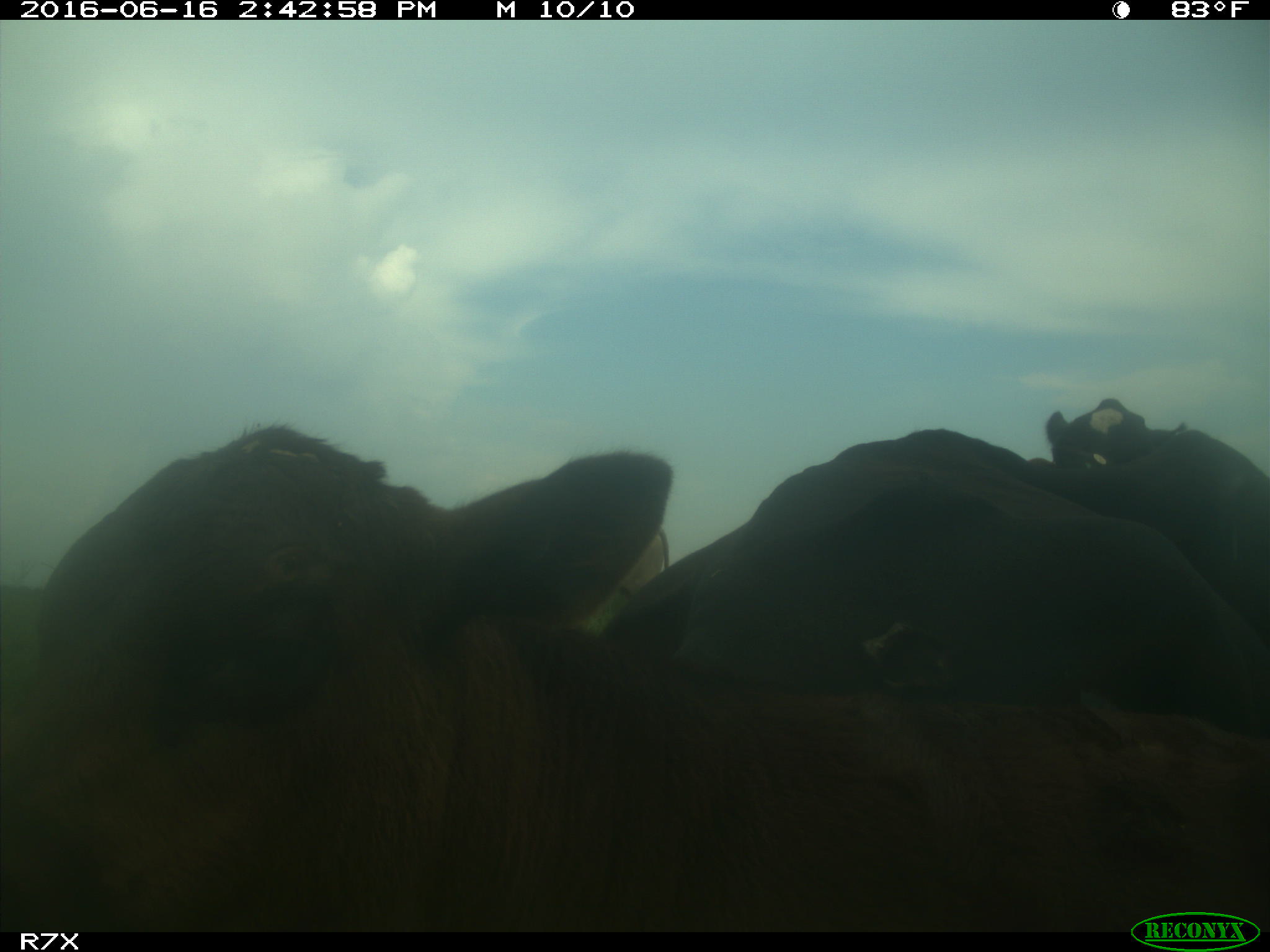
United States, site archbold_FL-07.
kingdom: Animalia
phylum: Chordata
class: Mammalia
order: Artiodactyla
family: Bovidae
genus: Bos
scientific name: Bos taurus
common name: domestic cow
Bos taurus (domestic cow).